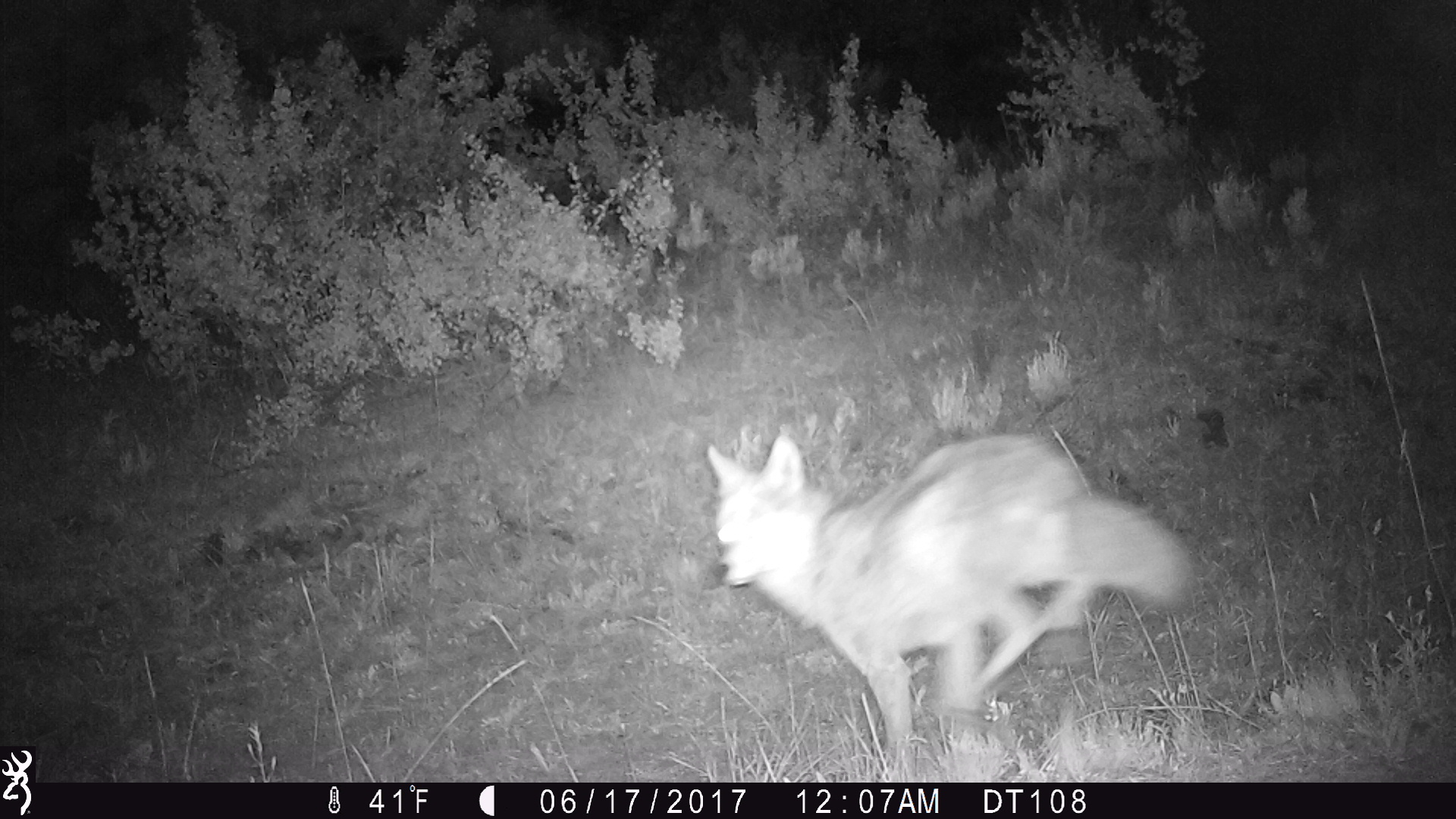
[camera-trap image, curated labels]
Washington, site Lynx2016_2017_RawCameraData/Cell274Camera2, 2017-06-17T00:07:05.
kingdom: Animalia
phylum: Chordata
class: Mammalia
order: Carnivora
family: Canidae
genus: Canis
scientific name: Canis latrans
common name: coyote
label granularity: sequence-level